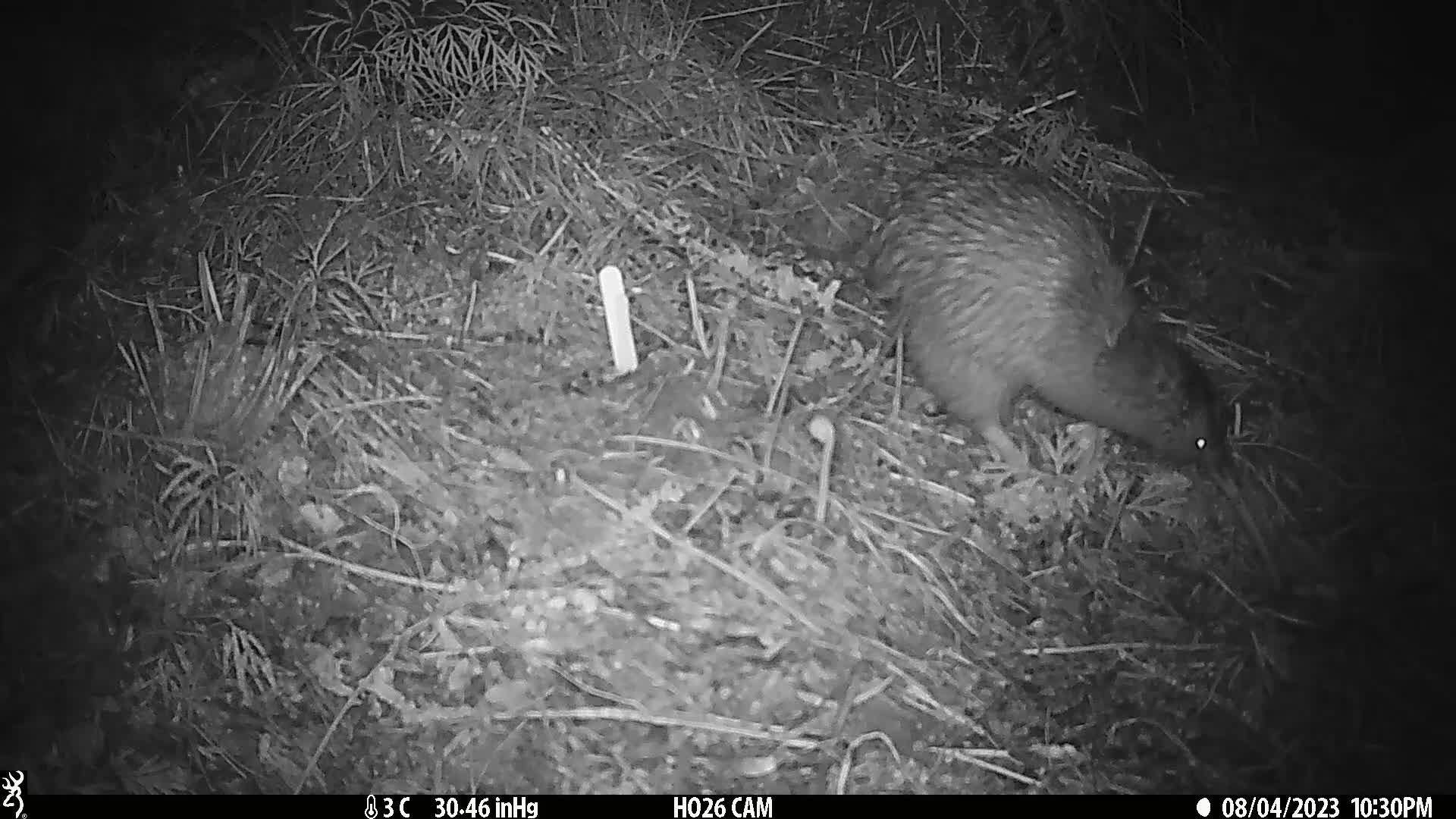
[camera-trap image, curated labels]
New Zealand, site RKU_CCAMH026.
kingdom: Animalia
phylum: Chordata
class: Aves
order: Apterygiformes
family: Apterygidae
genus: Apteryx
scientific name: Apteryx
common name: kiwi